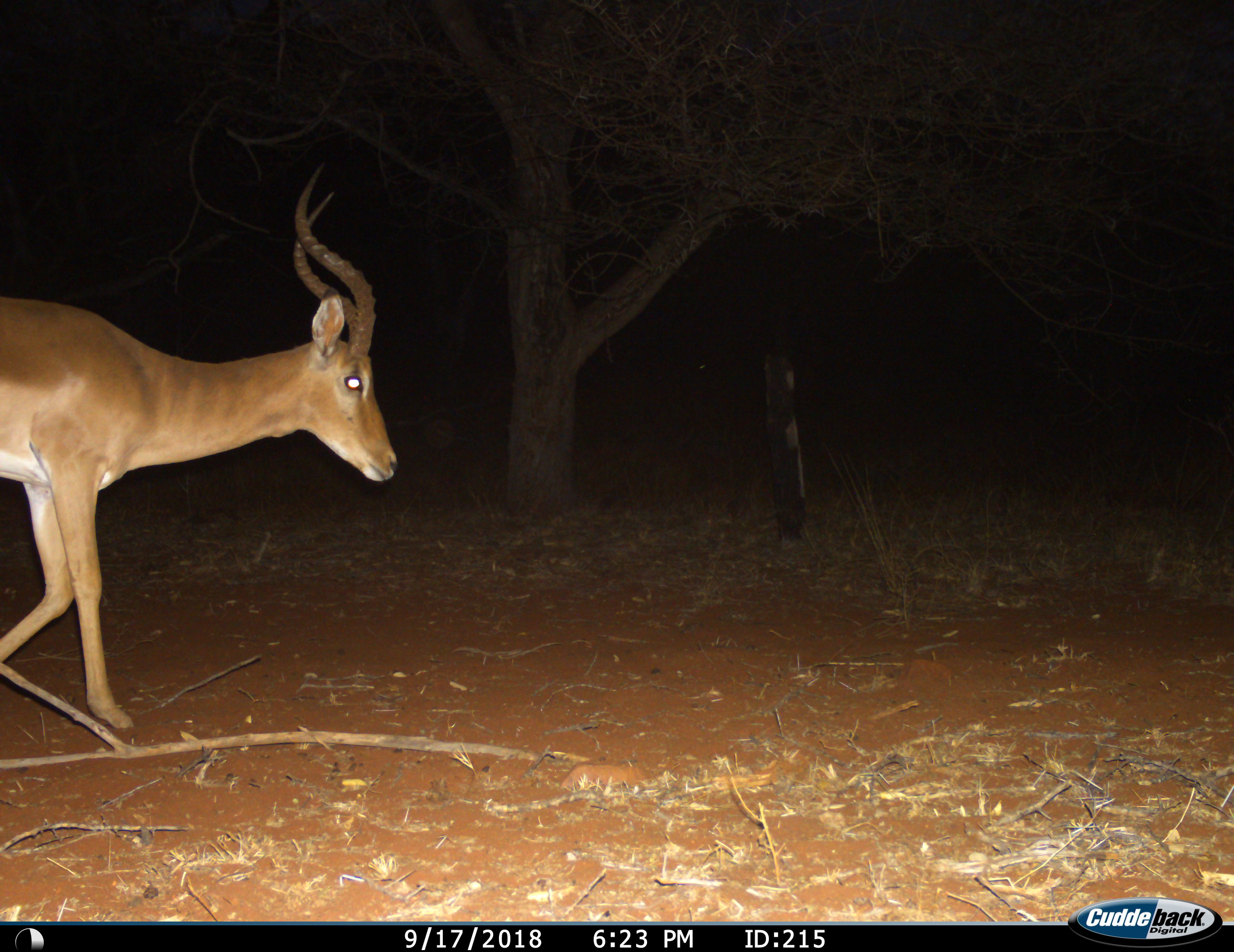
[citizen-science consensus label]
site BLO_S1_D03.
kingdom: Animalia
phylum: Chordata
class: Mammalia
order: Artiodactyla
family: Bovidae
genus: Aepyceros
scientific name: Aepyceros melampus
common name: impala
Impala (Aepyceros melampus), count 1. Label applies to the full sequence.